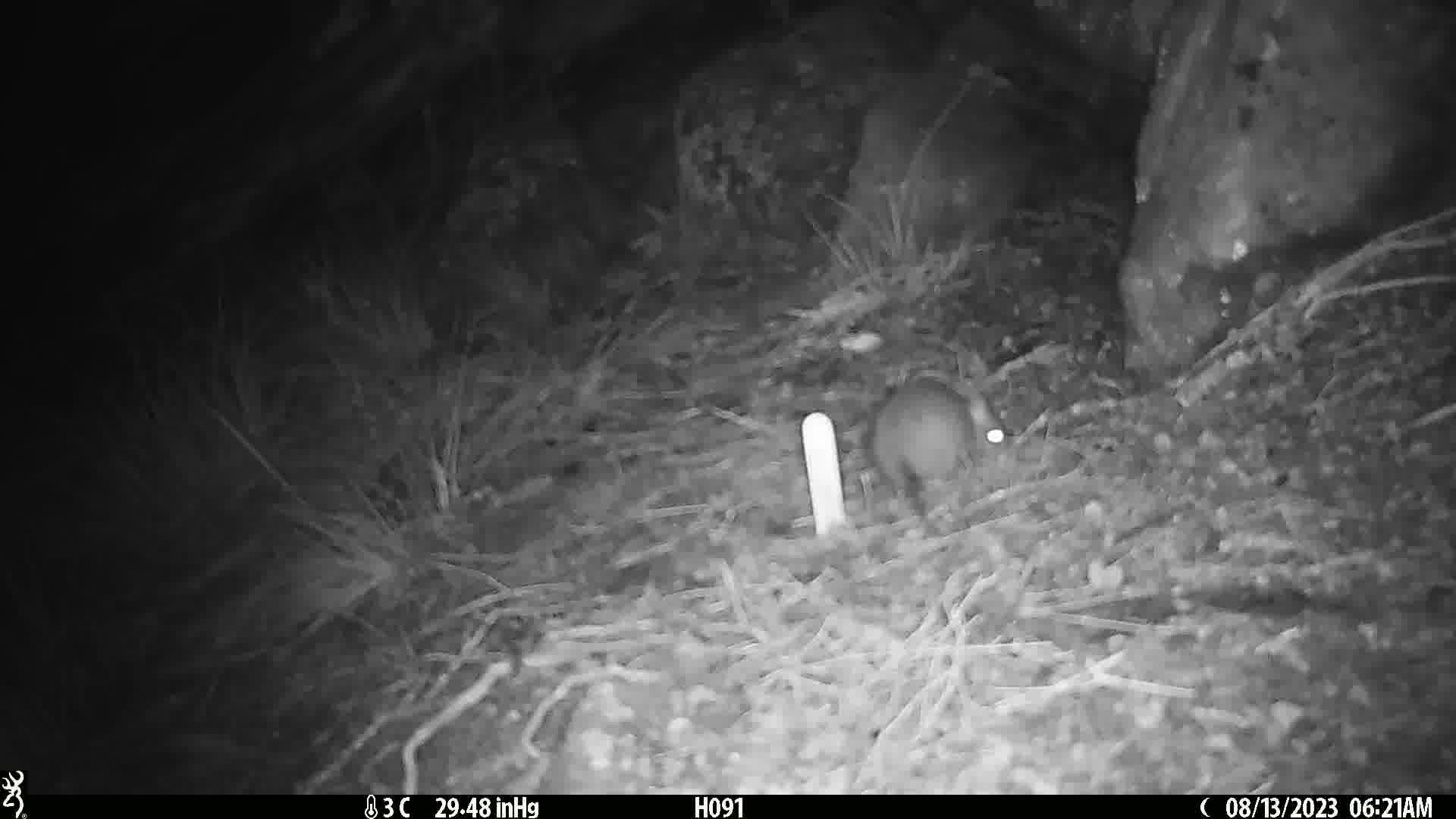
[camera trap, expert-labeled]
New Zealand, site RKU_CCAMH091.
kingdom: Animalia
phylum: Chordata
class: Mammalia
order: Rodentia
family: Muridae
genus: Rattus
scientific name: Rattus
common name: rat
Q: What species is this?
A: Rat (Rattus).